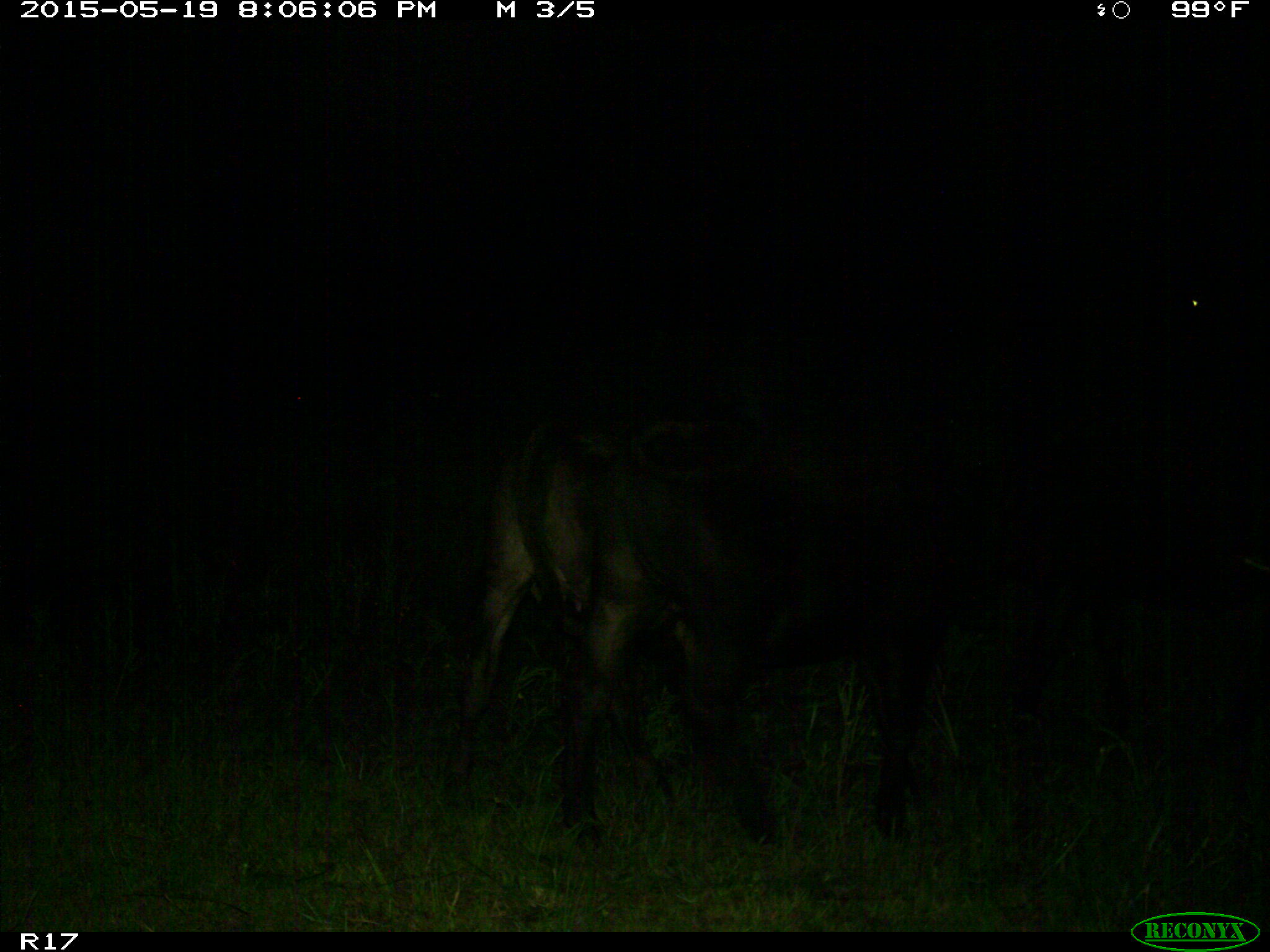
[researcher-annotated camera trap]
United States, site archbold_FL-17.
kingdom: Animalia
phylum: Chordata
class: Mammalia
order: Artiodactyla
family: Bovidae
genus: Bos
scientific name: Bos taurus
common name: domestic cow